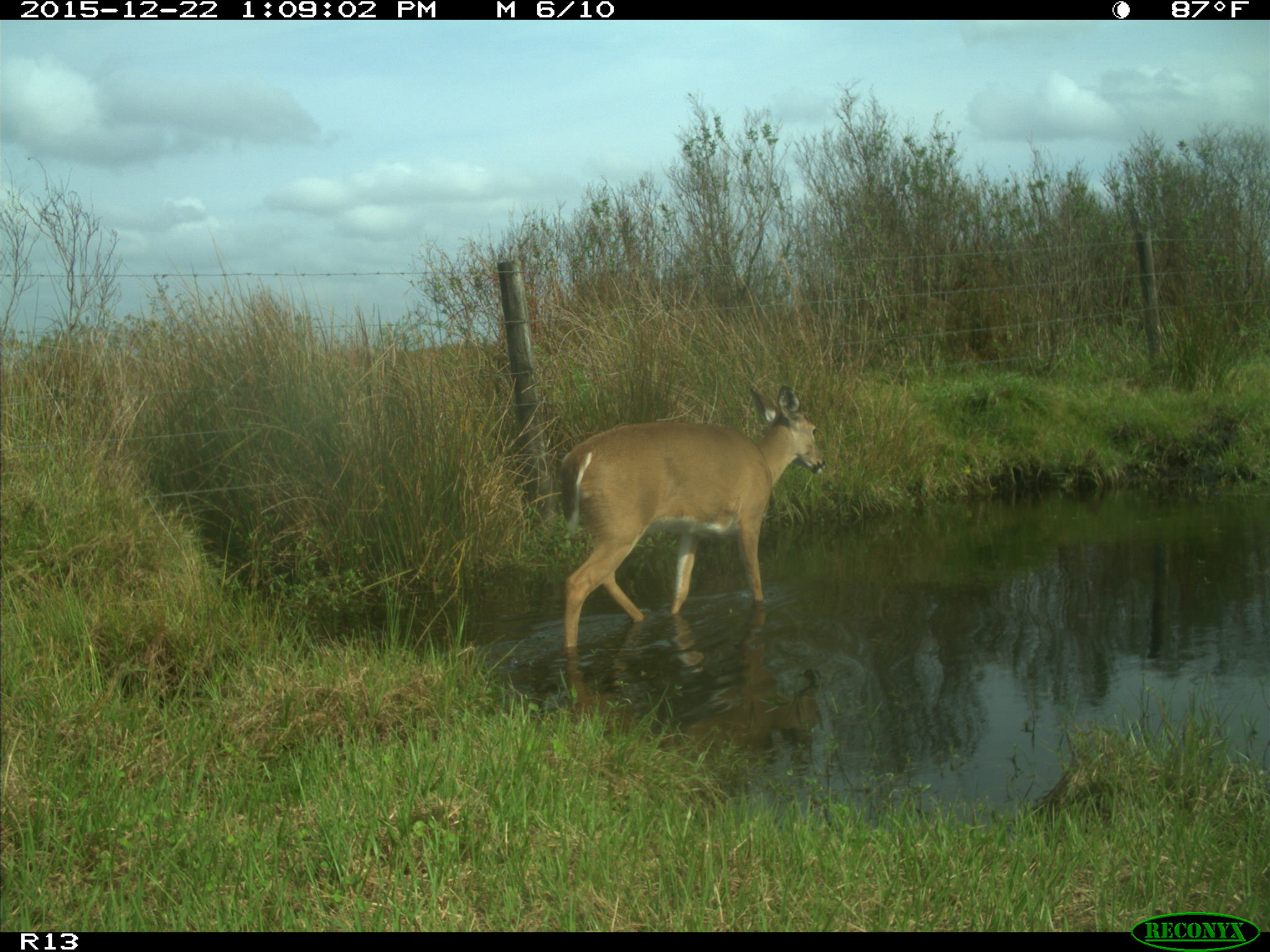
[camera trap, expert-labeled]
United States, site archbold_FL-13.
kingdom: Animalia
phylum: Chordata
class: Mammalia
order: Artiodactyla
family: Cervidae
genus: Odocoileus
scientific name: Odocoileus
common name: deer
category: unidentified deer